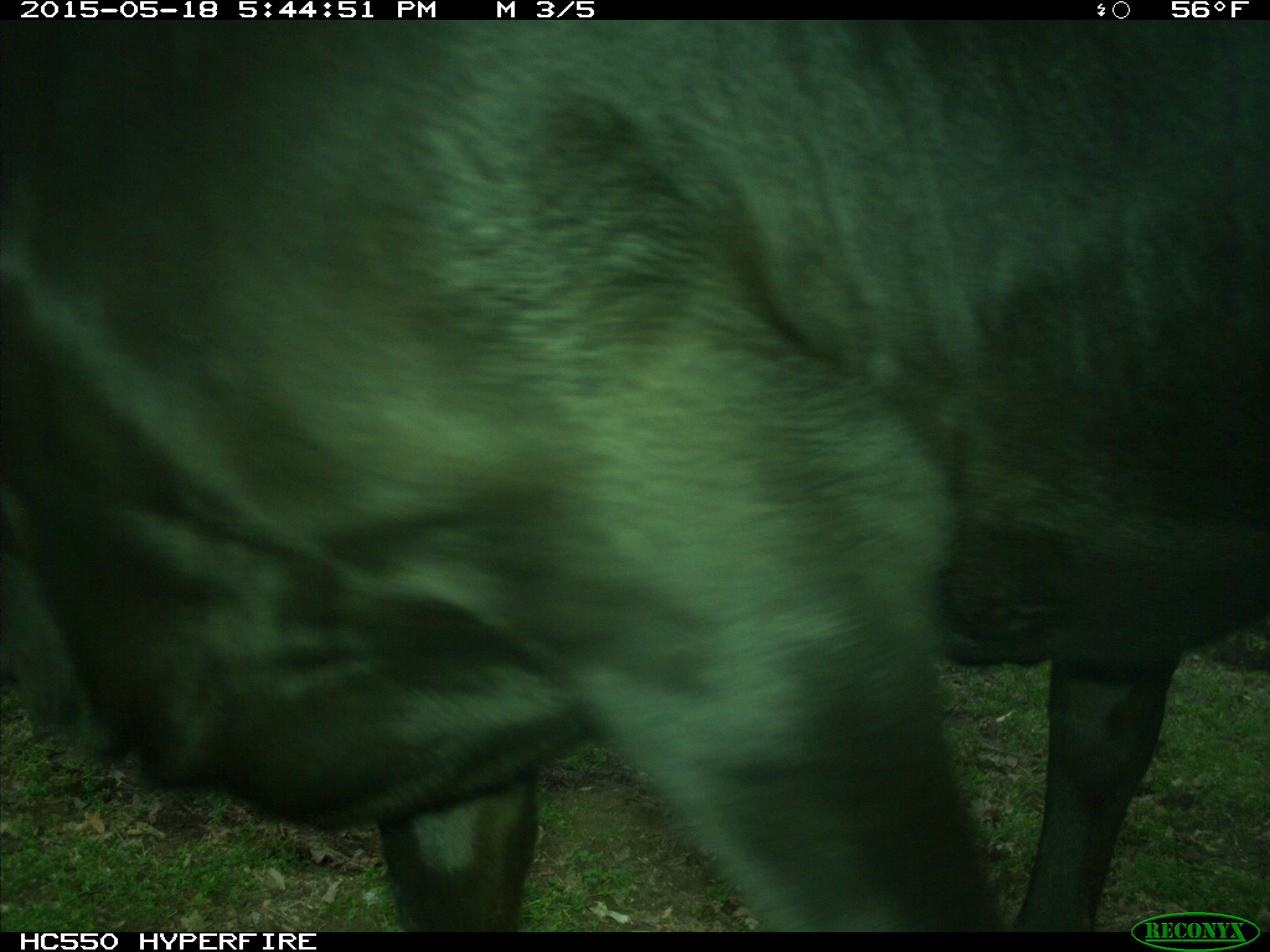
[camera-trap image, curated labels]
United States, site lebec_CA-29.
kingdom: Animalia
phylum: Chordata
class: Mammalia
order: Artiodactyla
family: Bovidae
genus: Bos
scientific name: Bos taurus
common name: domestic cow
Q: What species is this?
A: Bos taurus (domestic cow).